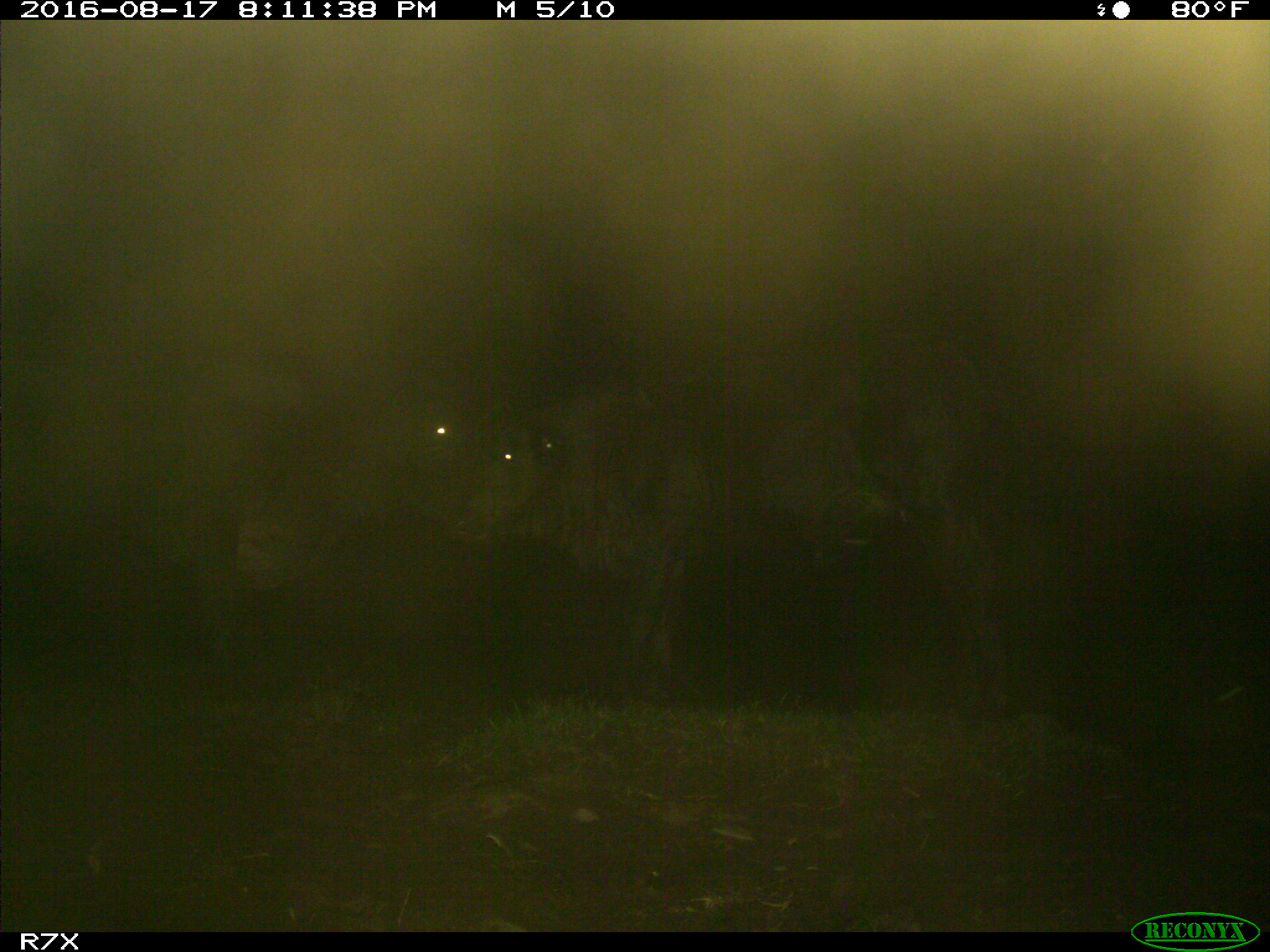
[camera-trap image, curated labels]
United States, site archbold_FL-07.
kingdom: Animalia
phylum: Chordata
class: Mammalia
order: Artiodactyla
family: Bovidae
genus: Bos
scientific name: Bos taurus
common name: domestic cow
Bos taurus (domestic cow).